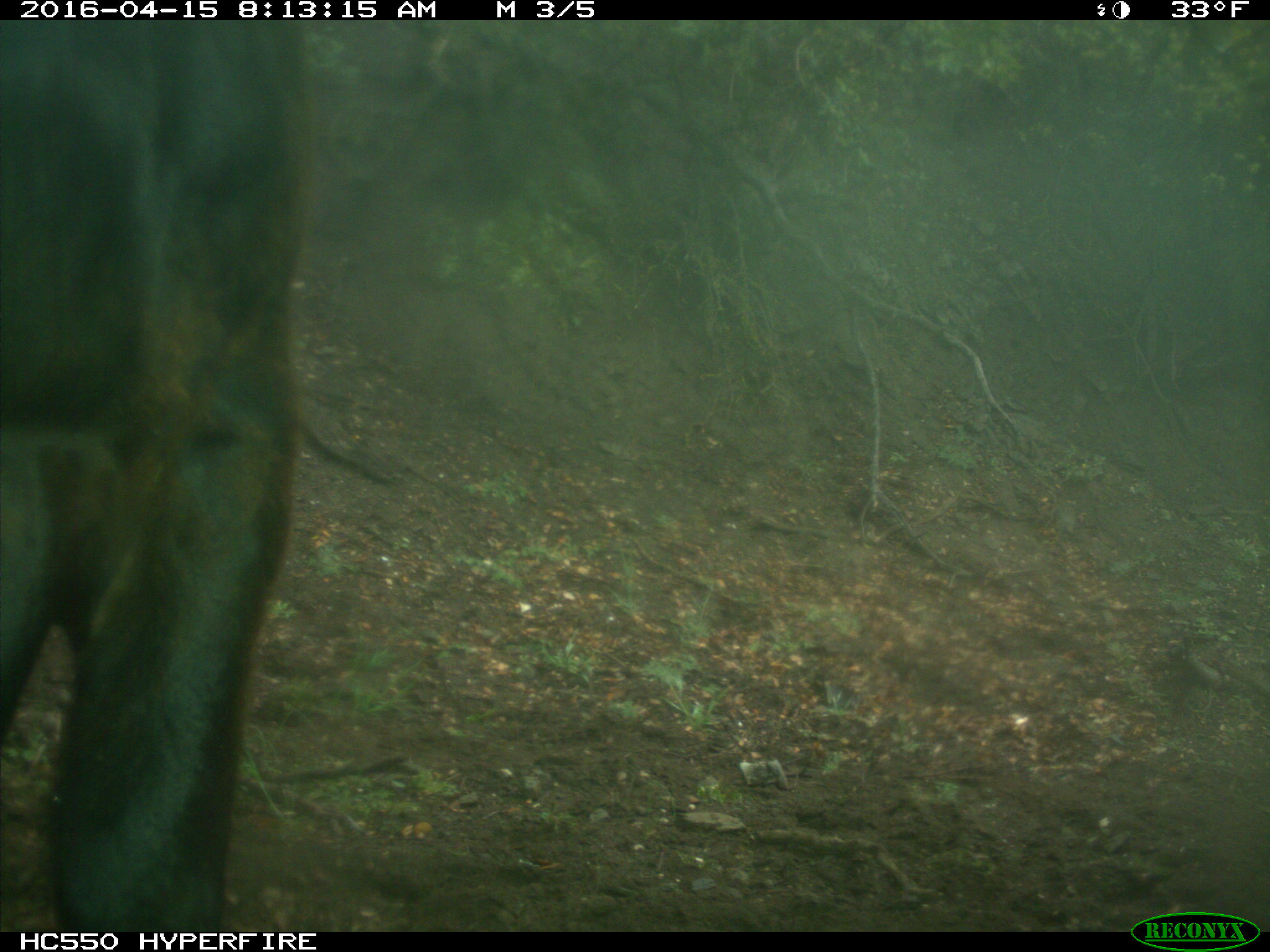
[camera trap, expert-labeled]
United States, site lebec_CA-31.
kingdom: Animalia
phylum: Chordata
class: Mammalia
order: Artiodactyla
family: Bovidae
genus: Bos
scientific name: Bos taurus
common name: domestic cow